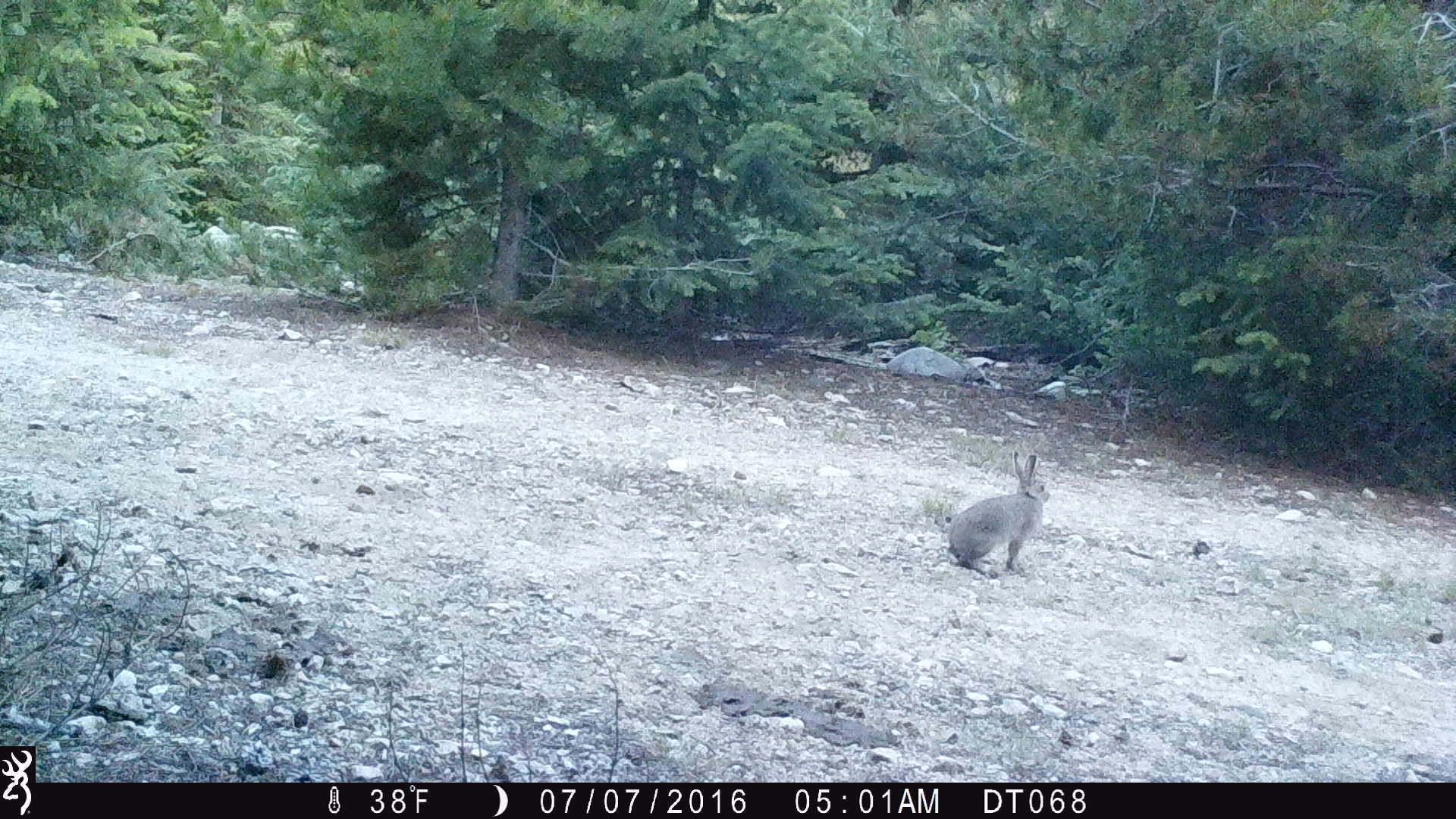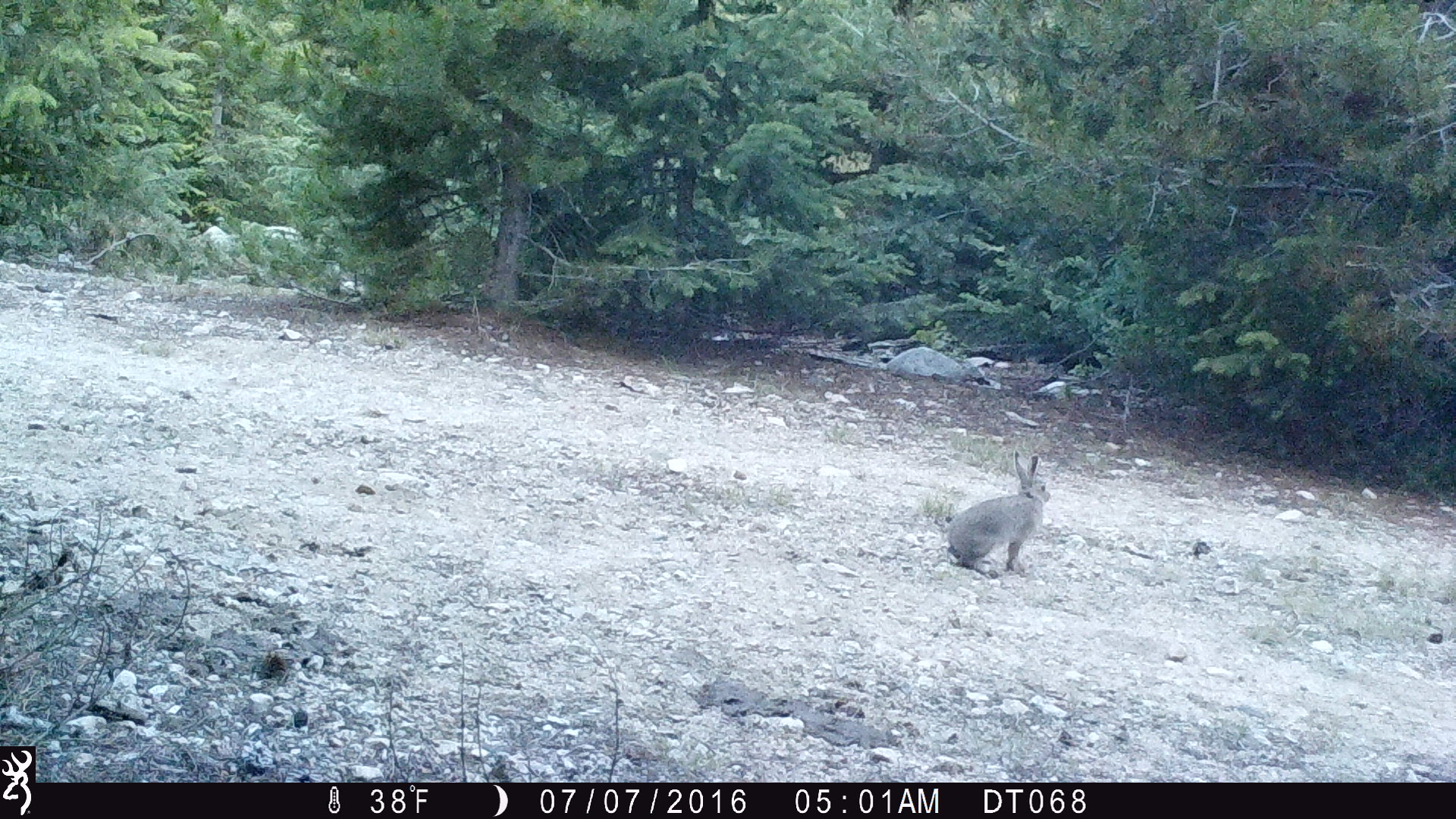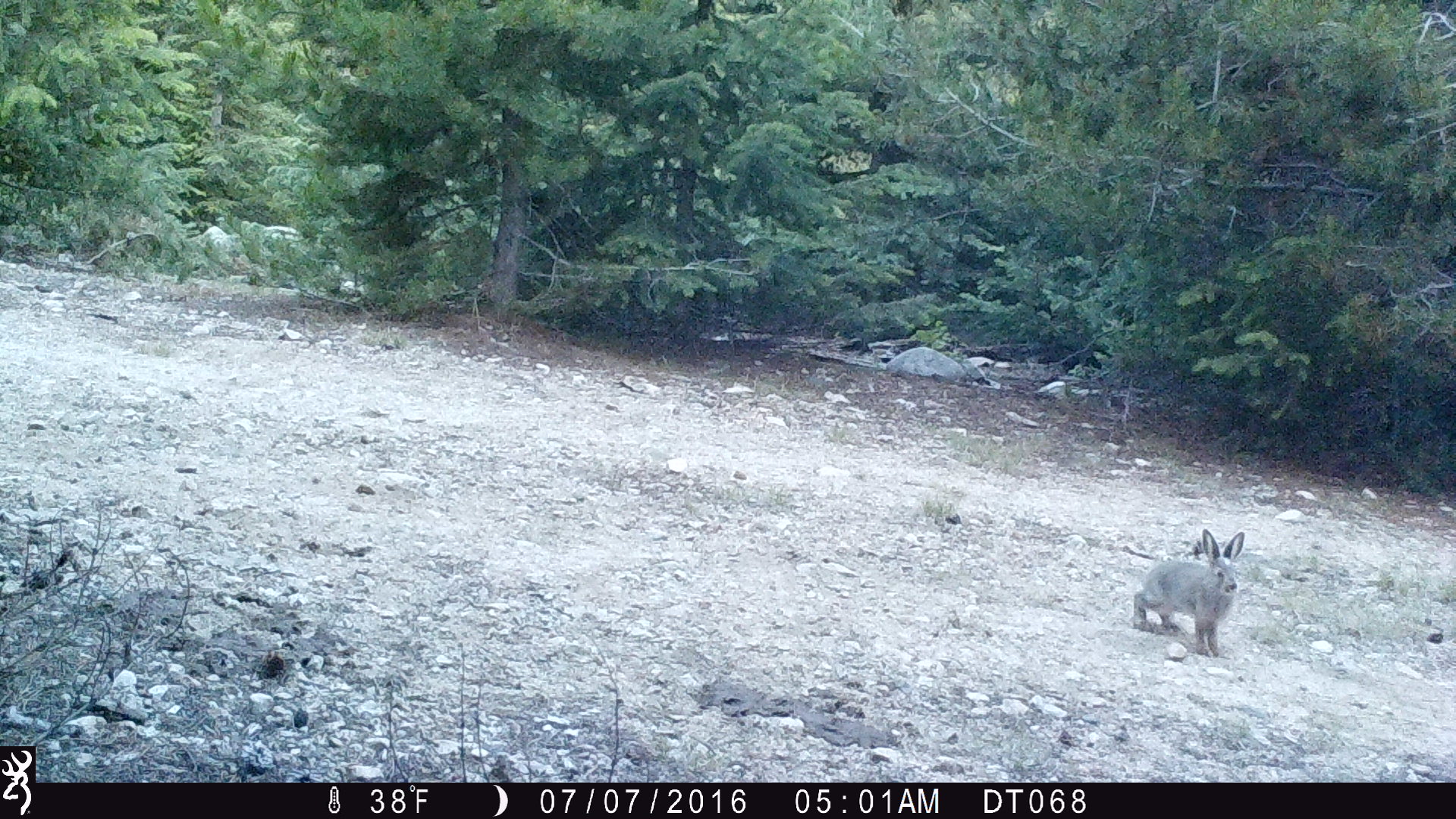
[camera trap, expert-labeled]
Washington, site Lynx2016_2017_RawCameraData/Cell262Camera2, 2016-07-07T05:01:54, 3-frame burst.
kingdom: Animalia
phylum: Chordata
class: Mammalia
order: Lagomorpha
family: Leporidae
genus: Lepus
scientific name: Lepus americanus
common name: snowshoe hare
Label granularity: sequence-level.